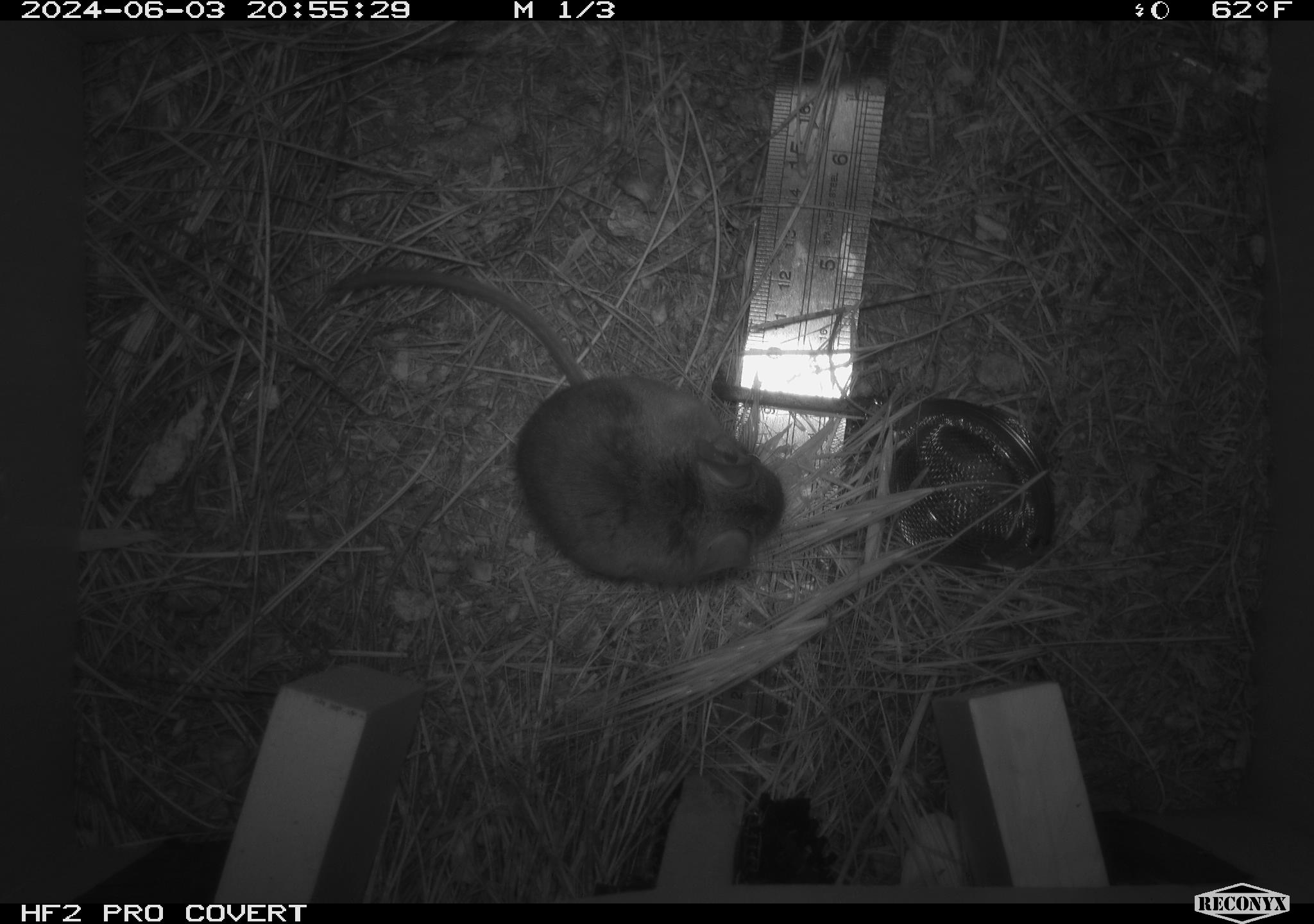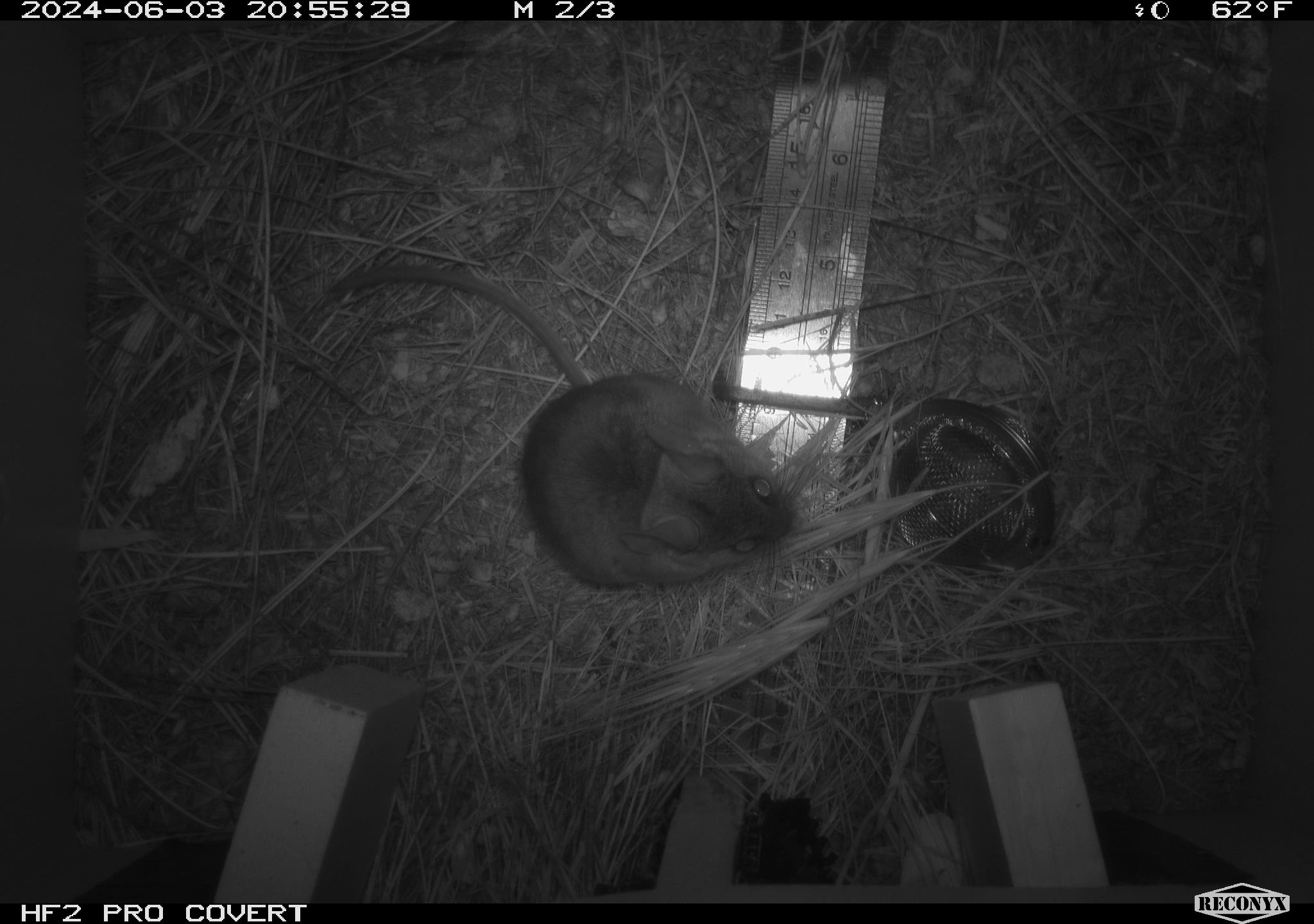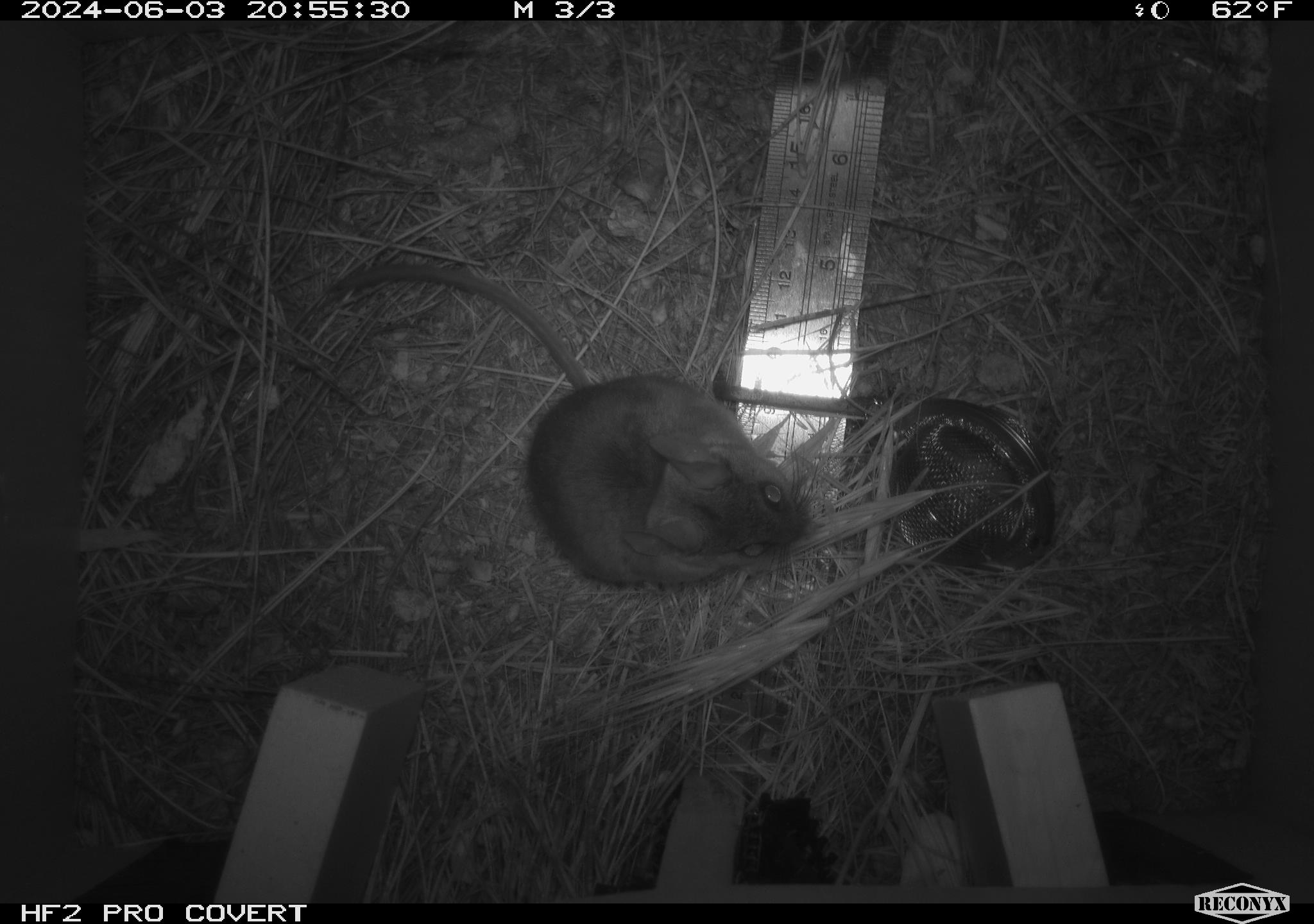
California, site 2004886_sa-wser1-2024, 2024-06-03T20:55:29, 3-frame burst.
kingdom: Animalia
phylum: Chordata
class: Mammalia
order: Rodentia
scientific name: Rodentia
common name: mouse species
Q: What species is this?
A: Mouse species (Rodentia).